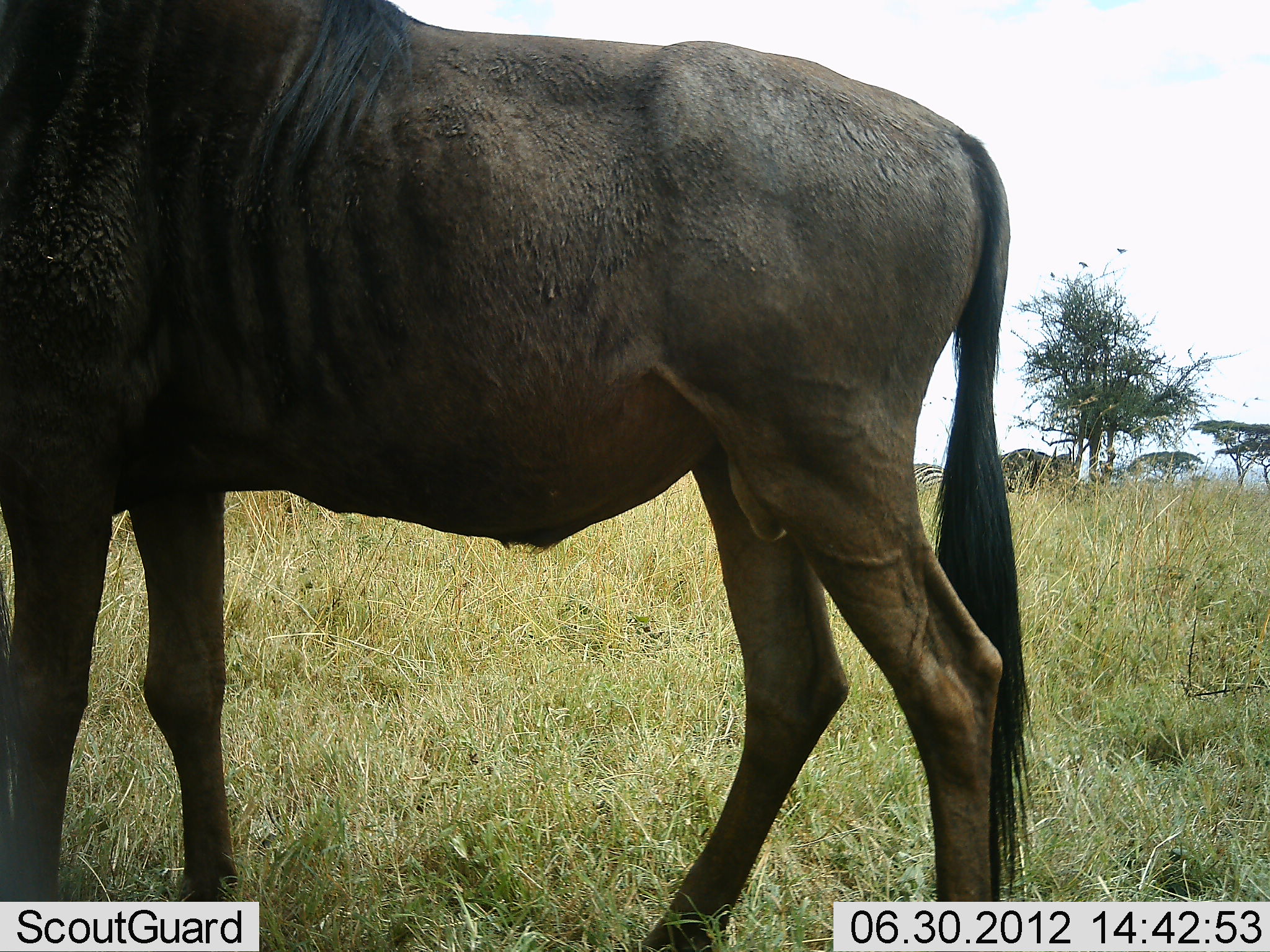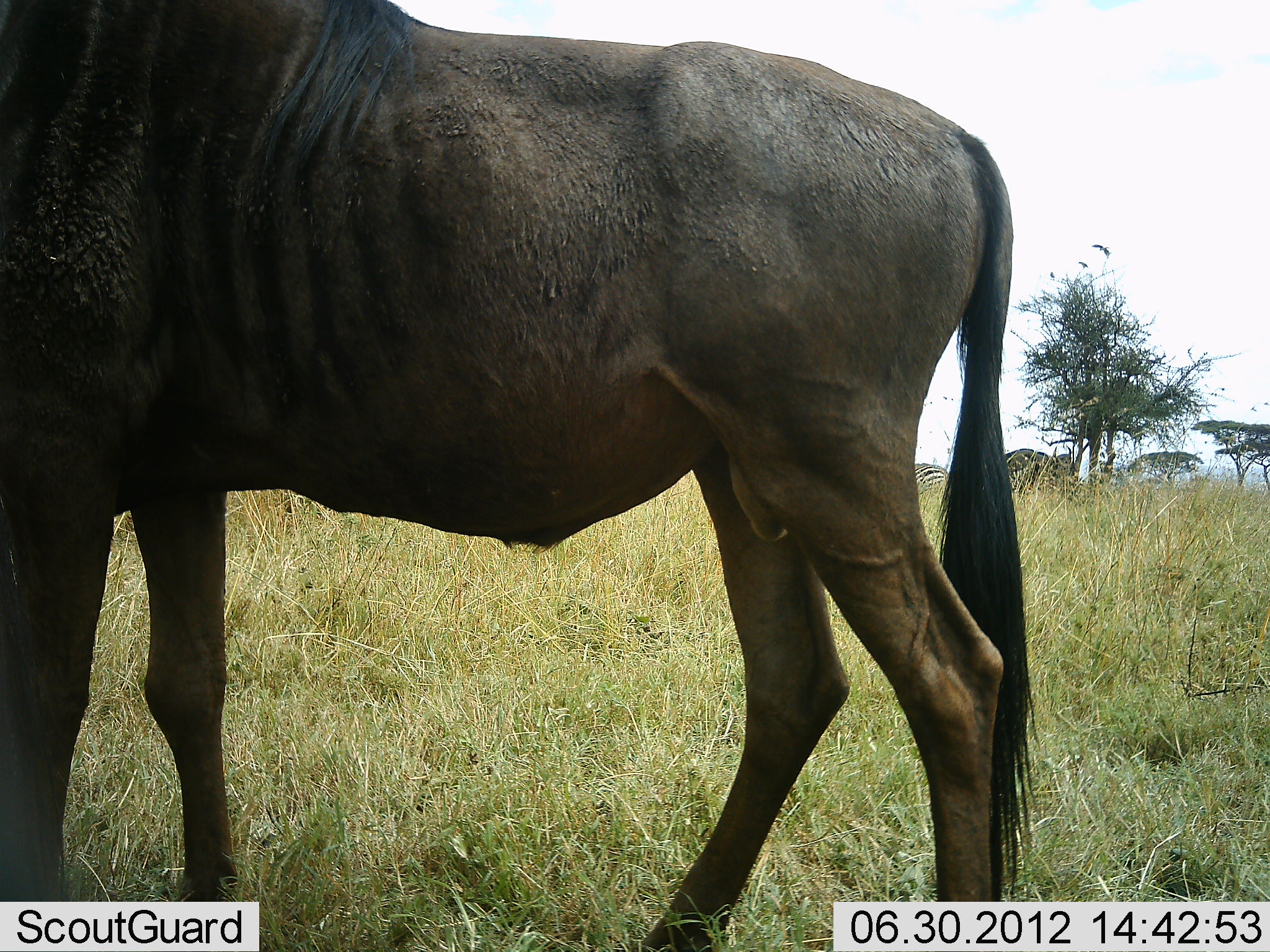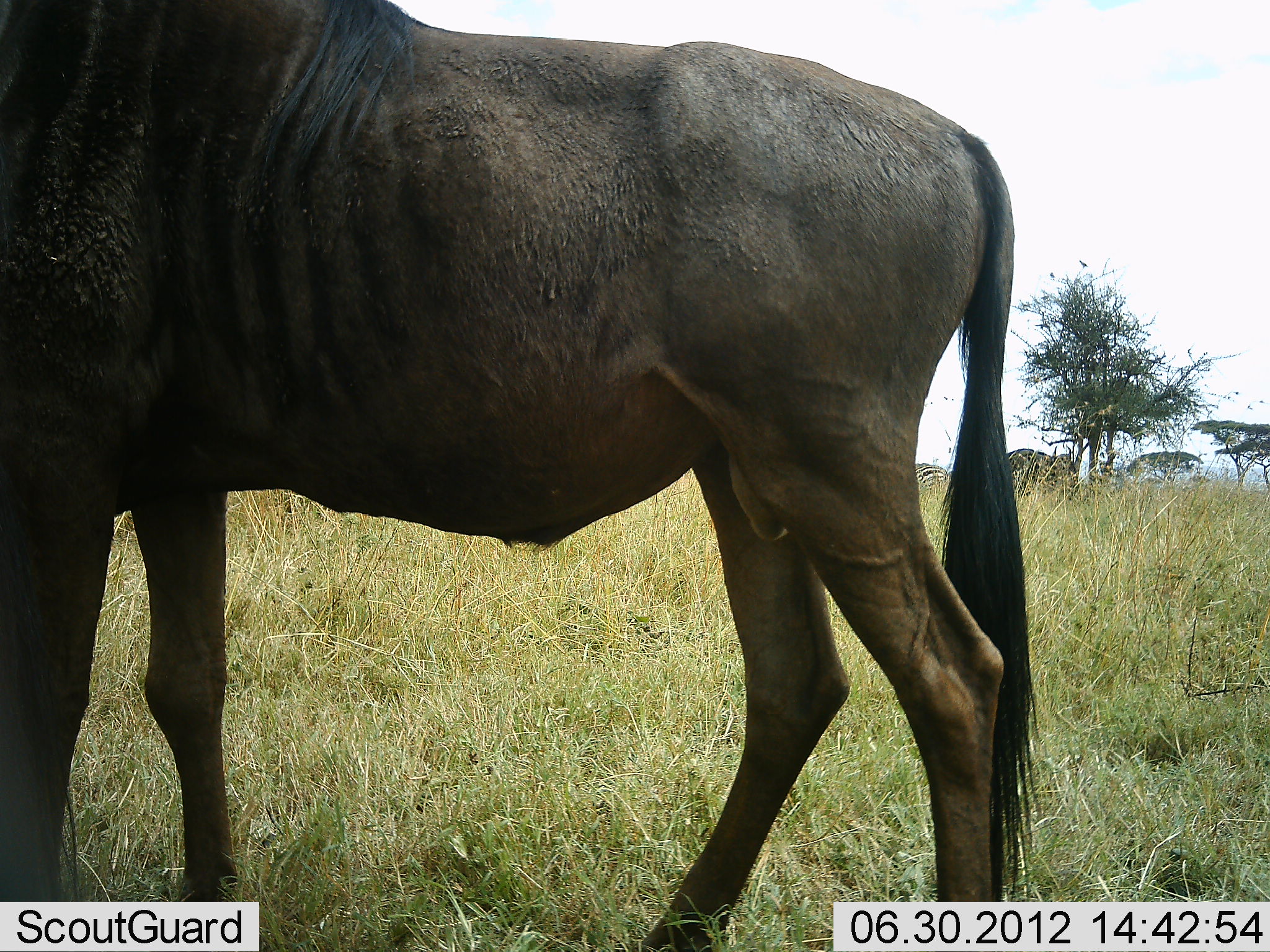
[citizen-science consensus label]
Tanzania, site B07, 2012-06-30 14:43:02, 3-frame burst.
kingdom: Animalia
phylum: Chordata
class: Mammalia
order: Artiodactyla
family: Bovidae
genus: Connochaetes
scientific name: Connochaetes taurinus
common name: blue wildebeest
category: wildebeest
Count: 1.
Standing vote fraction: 94%.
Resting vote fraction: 0%.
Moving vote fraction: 6%.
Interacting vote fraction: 0%.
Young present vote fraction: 0%.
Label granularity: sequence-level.